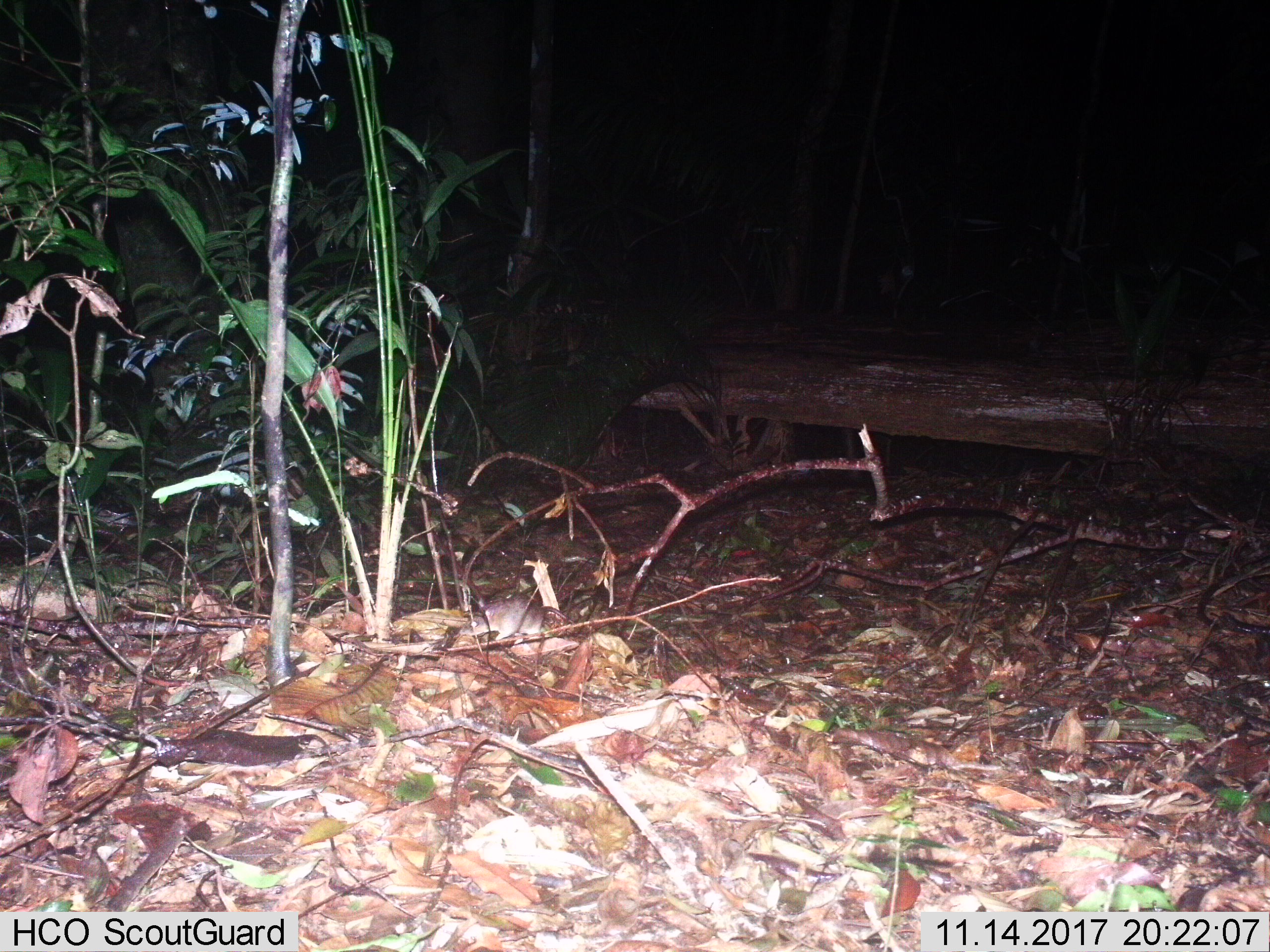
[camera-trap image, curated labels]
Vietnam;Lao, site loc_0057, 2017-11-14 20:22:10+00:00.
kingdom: Animalia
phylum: Chordata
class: Mammalia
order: Rodentia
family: Muridae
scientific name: Muridae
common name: old-world mice and rats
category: unidentified murid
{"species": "unidentified murid (old-world mice and rats) (Muridae)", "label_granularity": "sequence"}